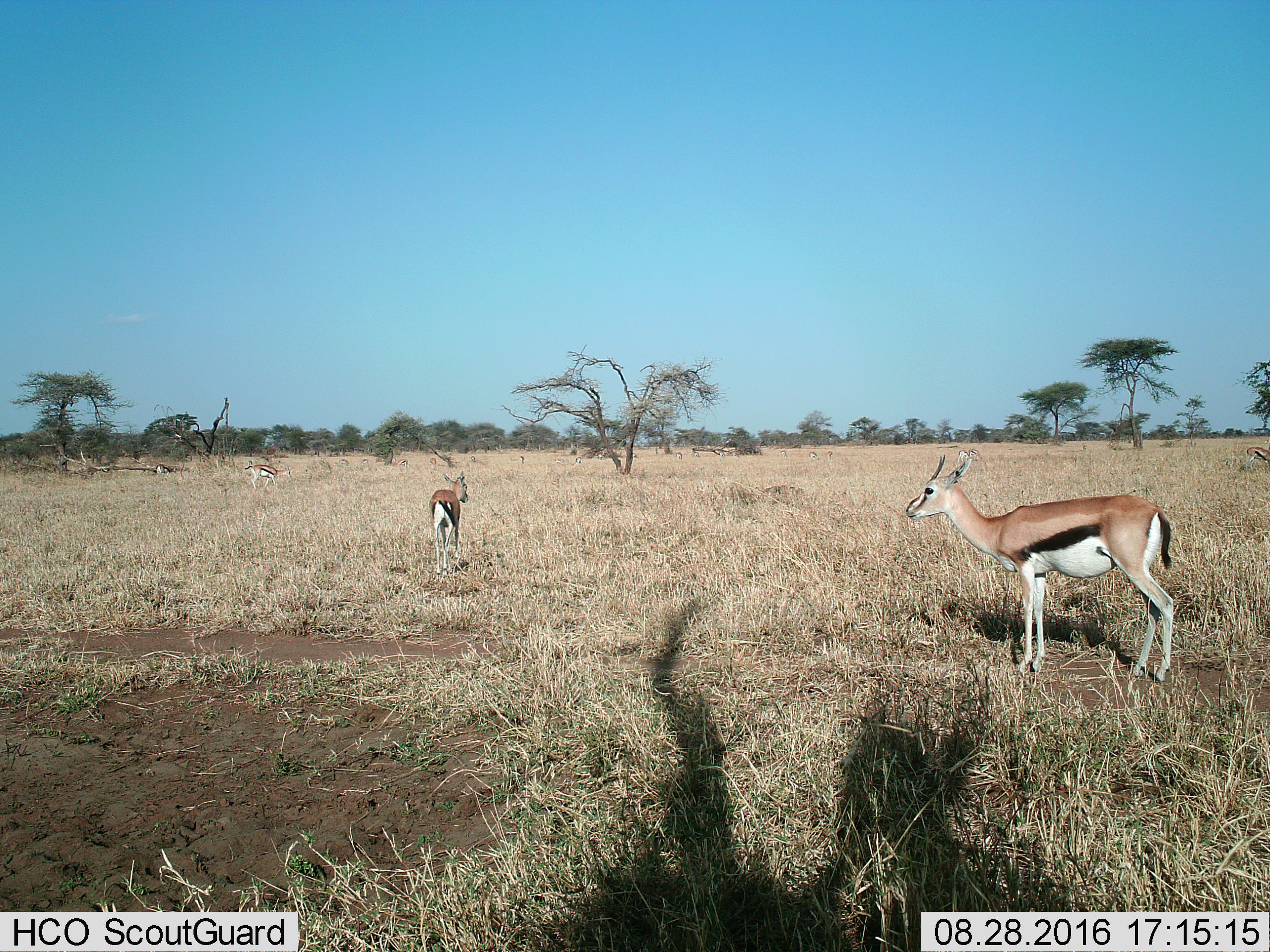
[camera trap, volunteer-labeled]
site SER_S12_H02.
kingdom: Animalia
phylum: Chordata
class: Mammalia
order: Artiodactyla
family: Bovidae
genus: Eudorcas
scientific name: Eudorcas thomsonii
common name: thomson's gazelle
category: gazellethomsons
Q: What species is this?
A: Gazellethomsons (thomson's gazelle) (Eudorcas thomsonii).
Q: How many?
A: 4.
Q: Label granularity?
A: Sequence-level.